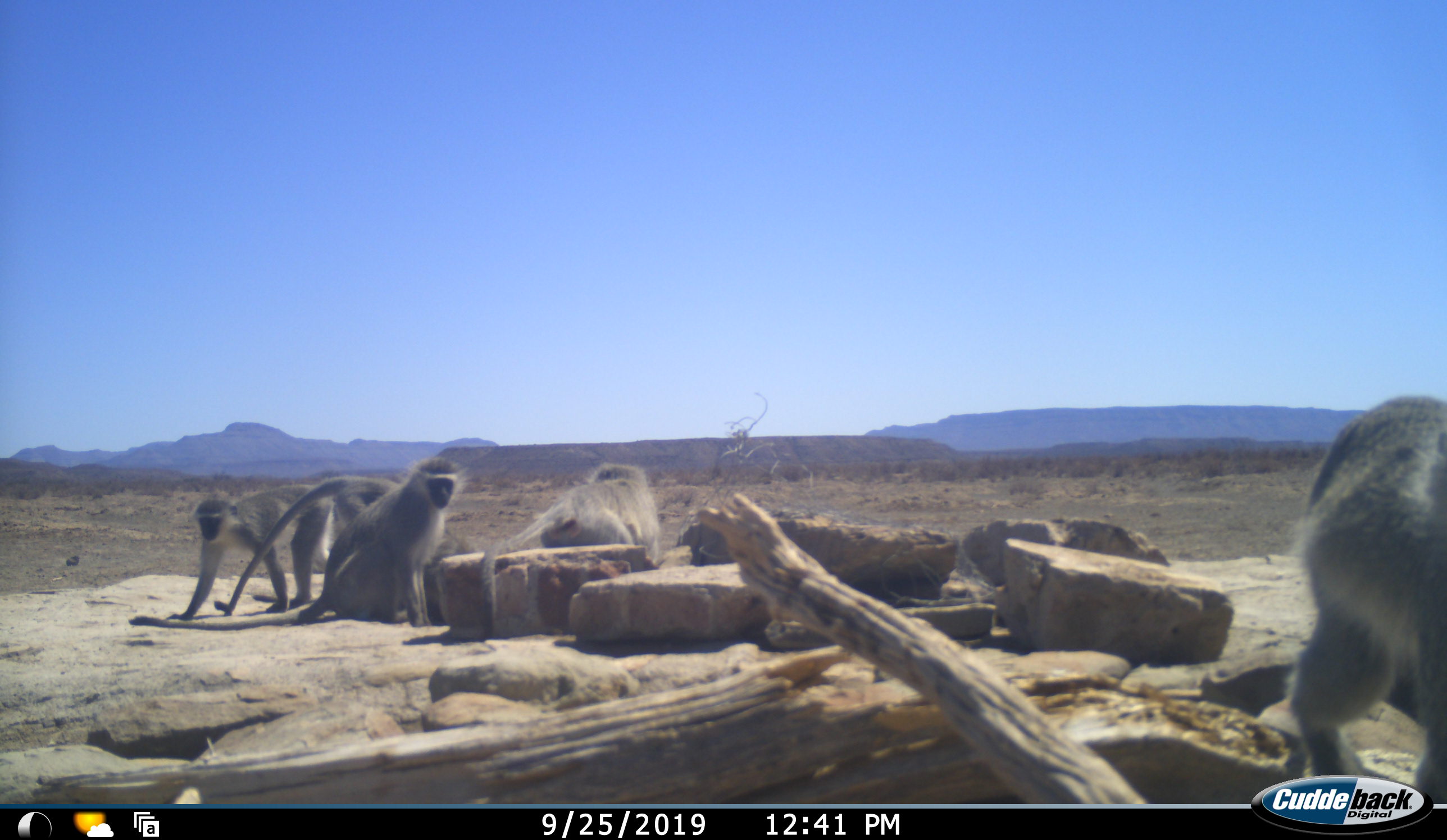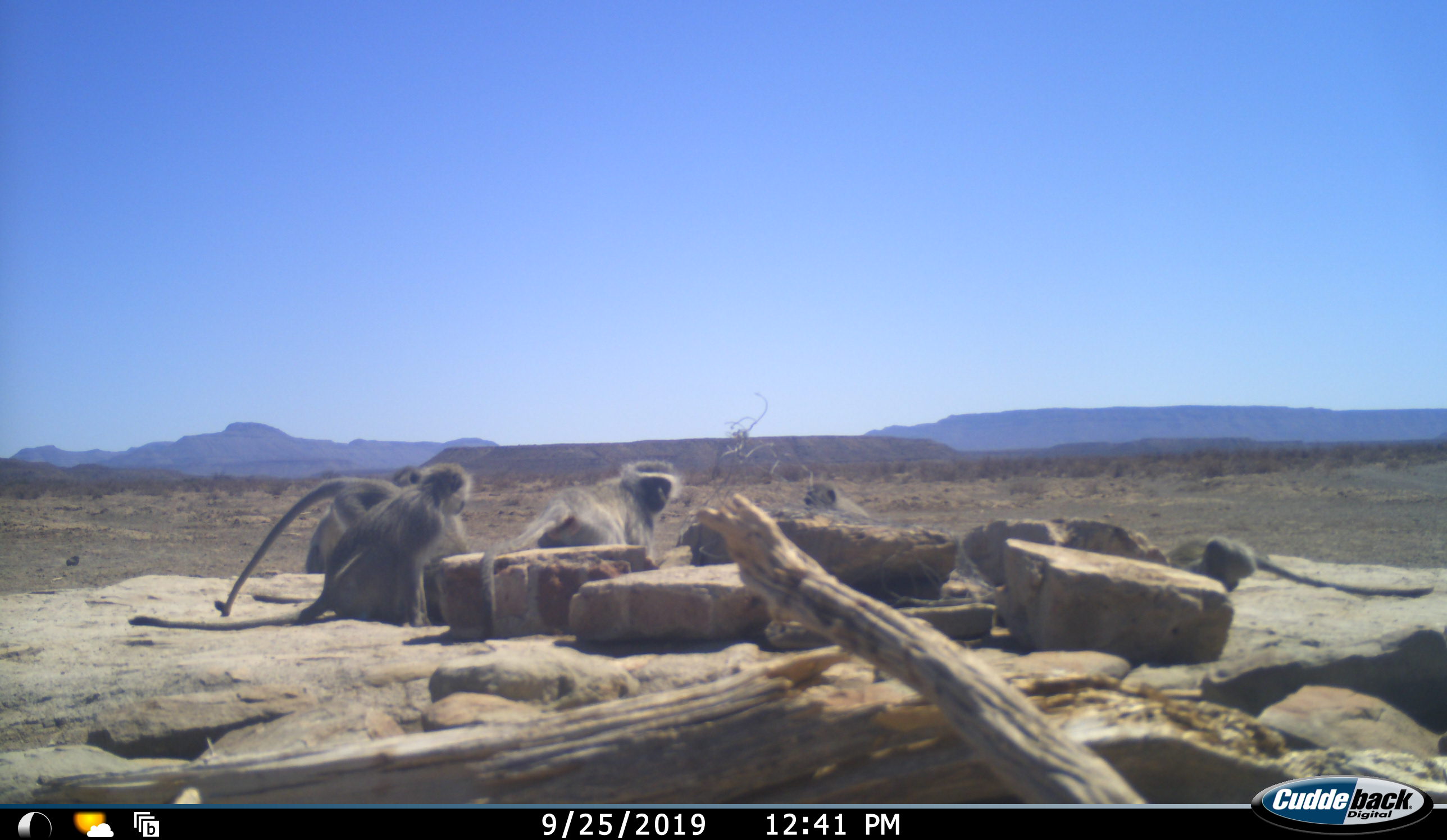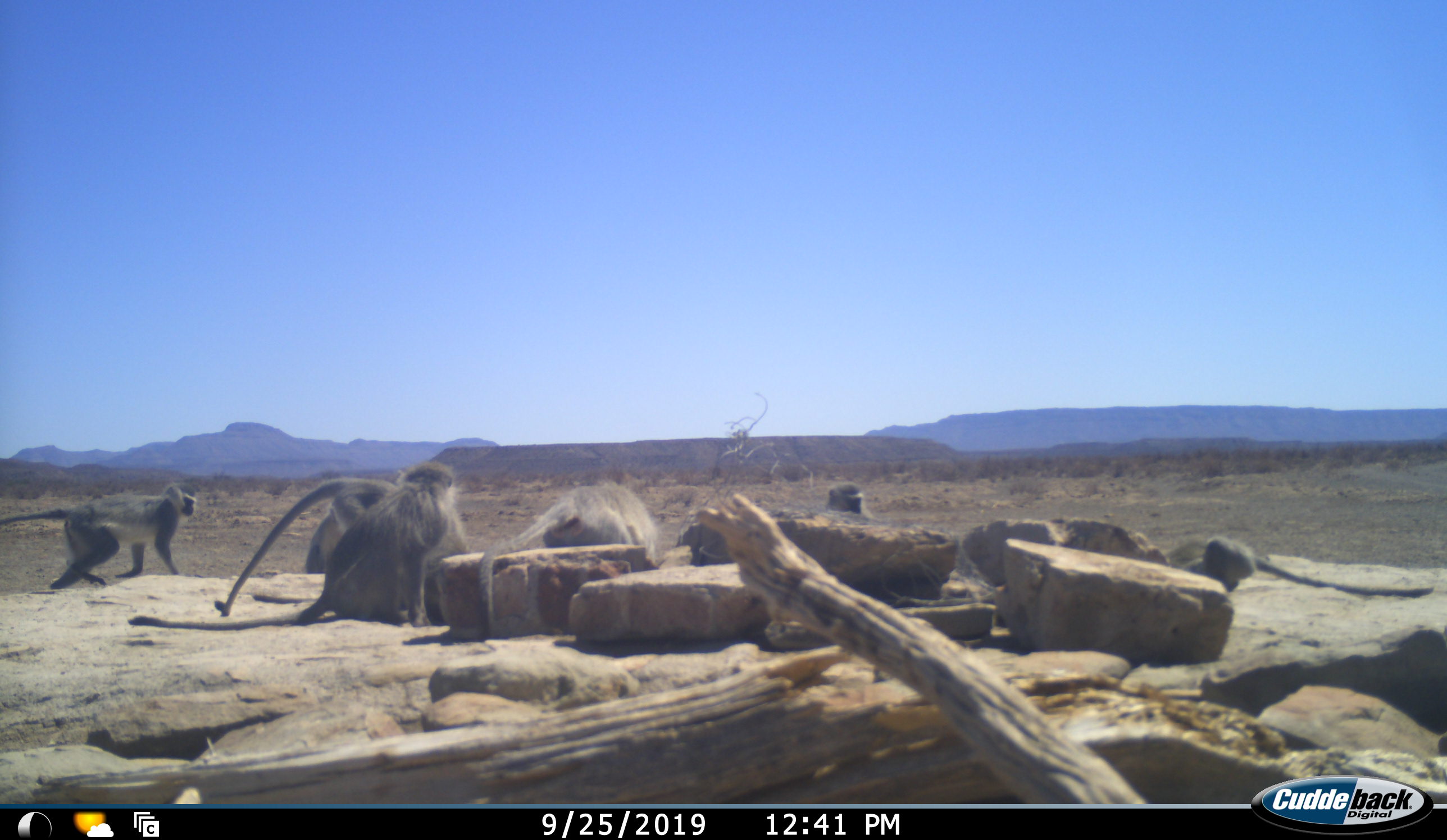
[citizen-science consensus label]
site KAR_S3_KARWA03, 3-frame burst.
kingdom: Animalia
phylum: Chordata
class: Mammalia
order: Primates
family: Cercopithecidae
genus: Chlorocebus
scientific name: Chlorocebus pygerythrus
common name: vervet monkey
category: monkeyvervet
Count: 7.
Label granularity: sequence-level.